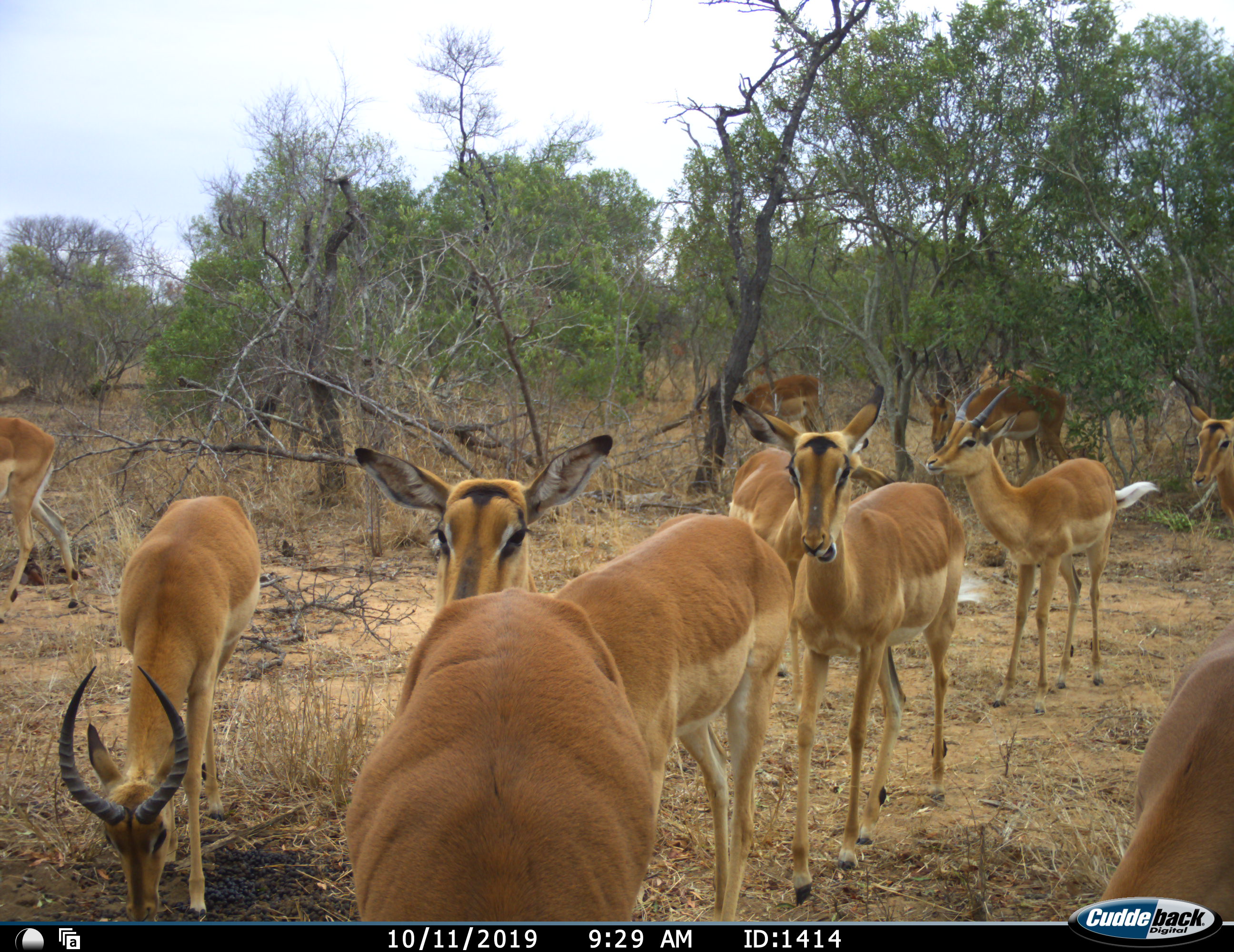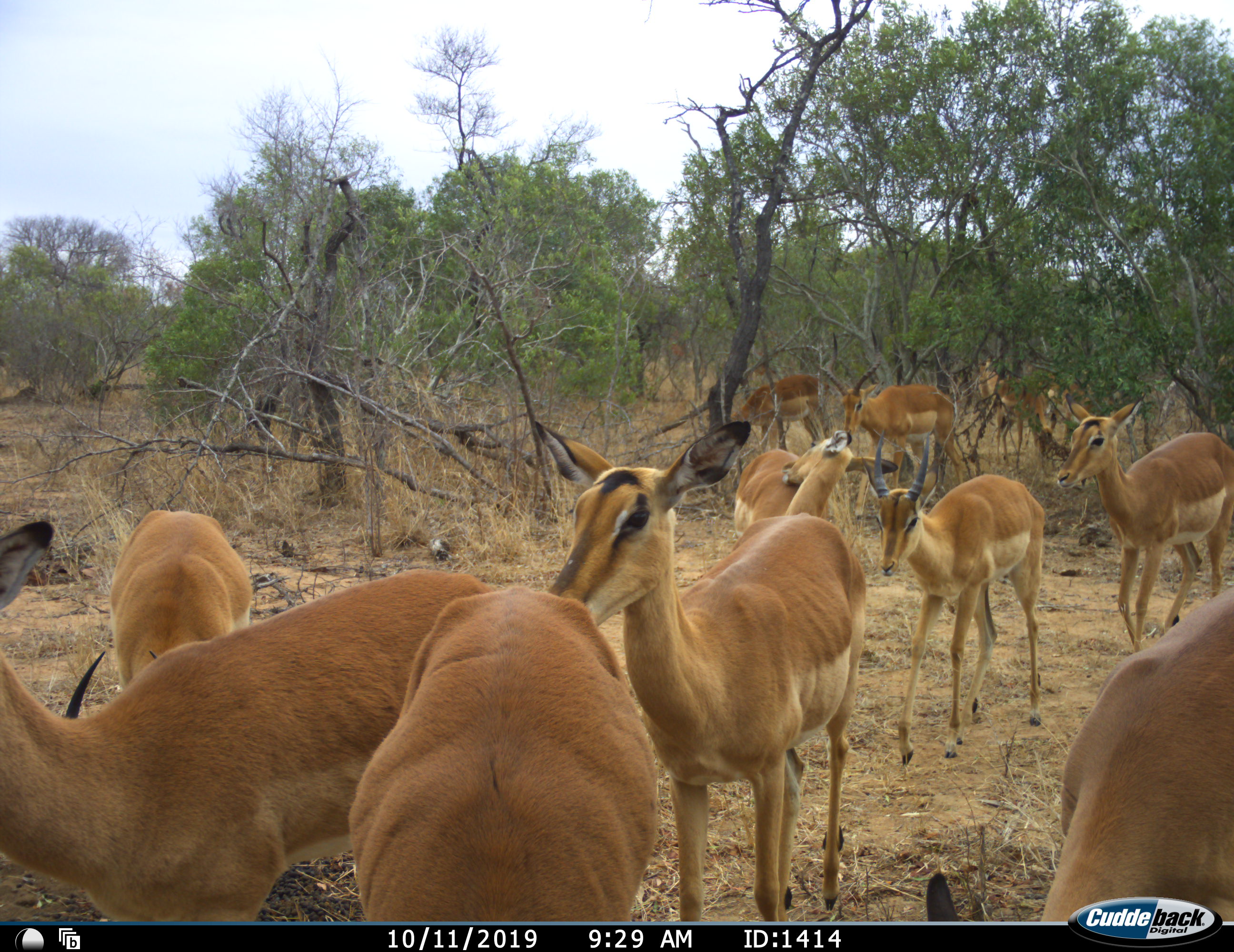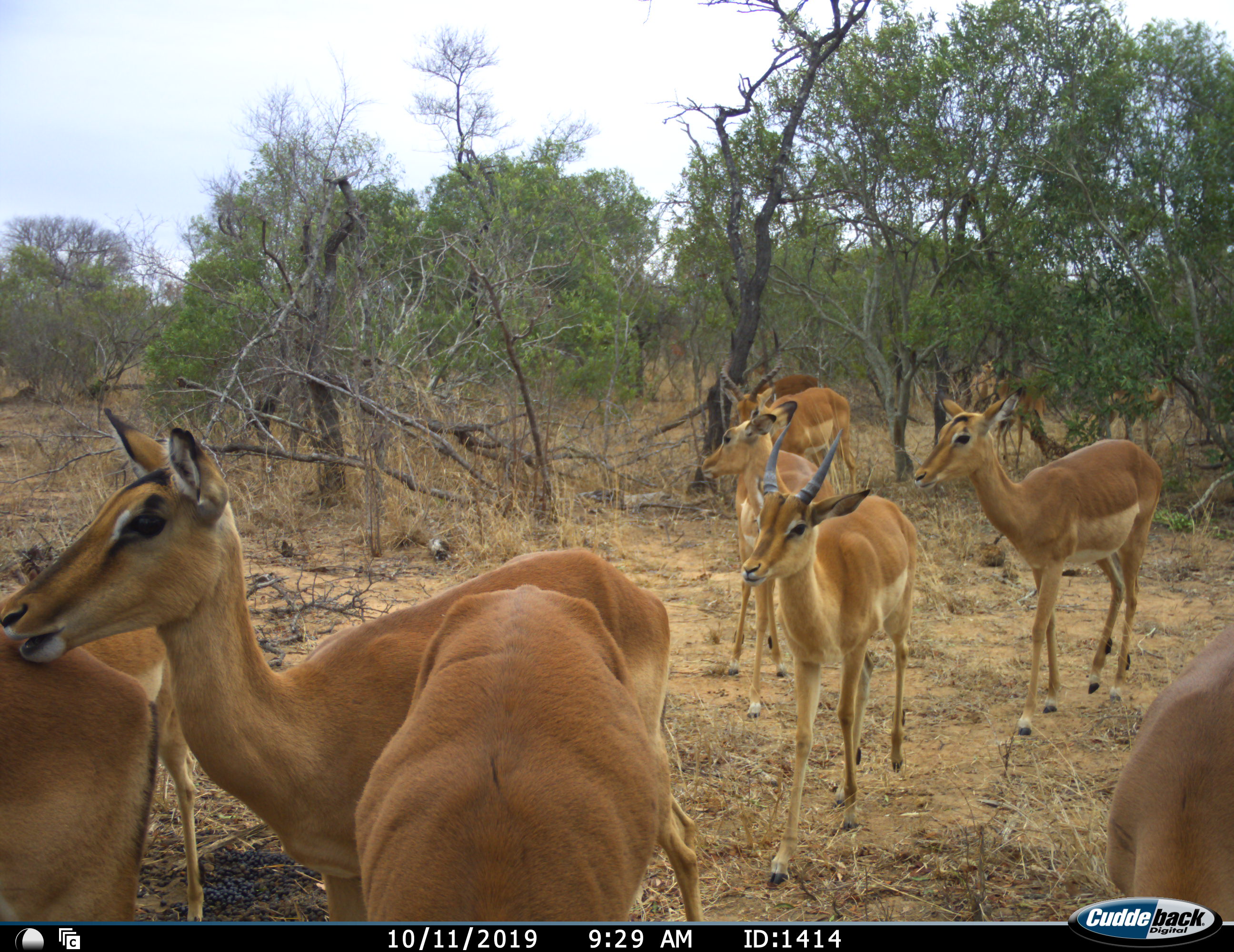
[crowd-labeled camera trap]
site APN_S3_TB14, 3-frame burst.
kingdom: Animalia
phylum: Chordata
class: Mammalia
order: Artiodactyla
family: Bovidae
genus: Aepyceros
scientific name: Aepyceros melampus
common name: impala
Impala (Aepyceros melampus), count 11-50. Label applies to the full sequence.